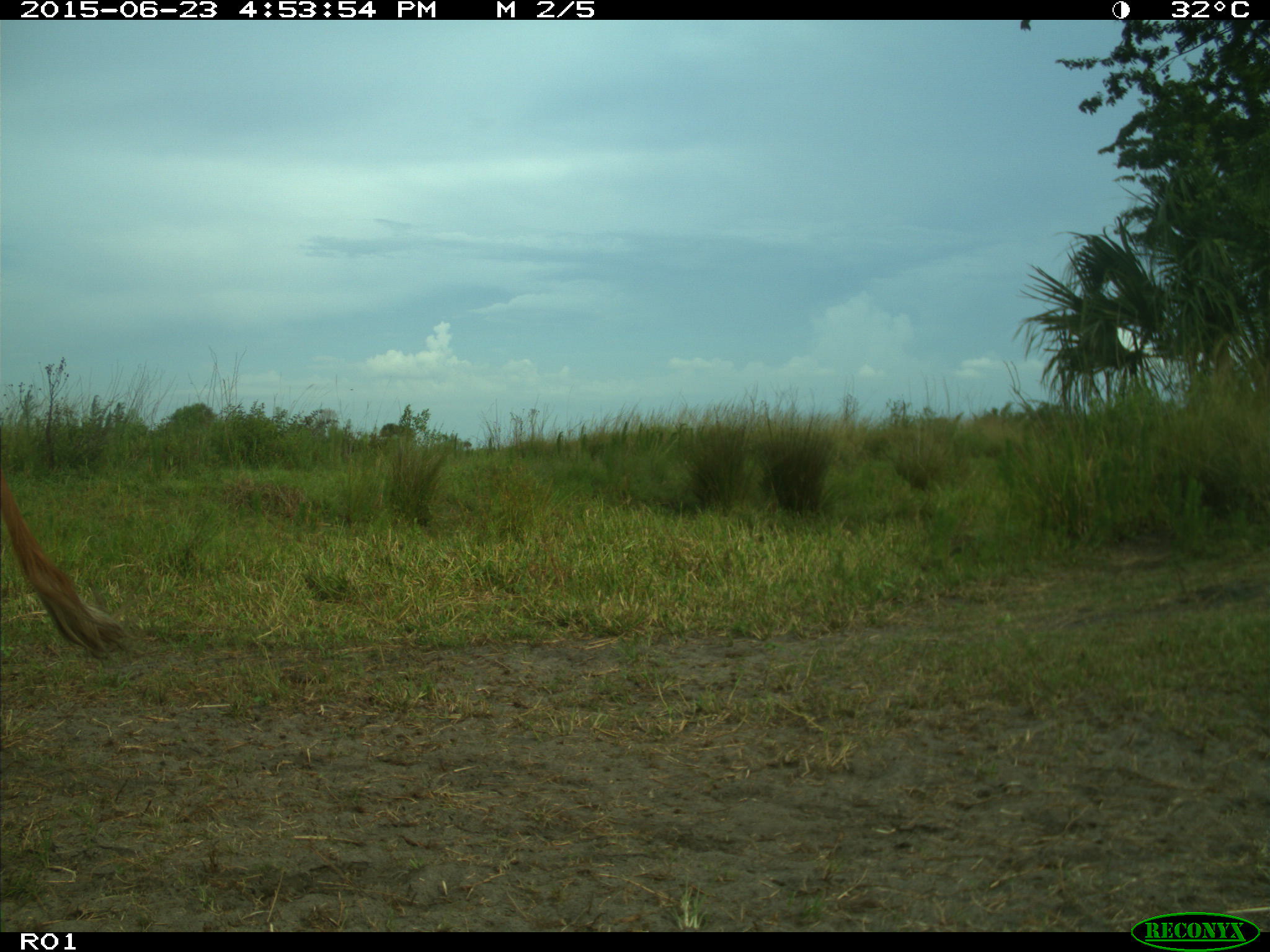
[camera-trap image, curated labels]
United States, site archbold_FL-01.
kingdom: Animalia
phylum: Chordata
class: Mammalia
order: Artiodactyla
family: Bovidae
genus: Bos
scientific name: Bos taurus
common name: domestic cow